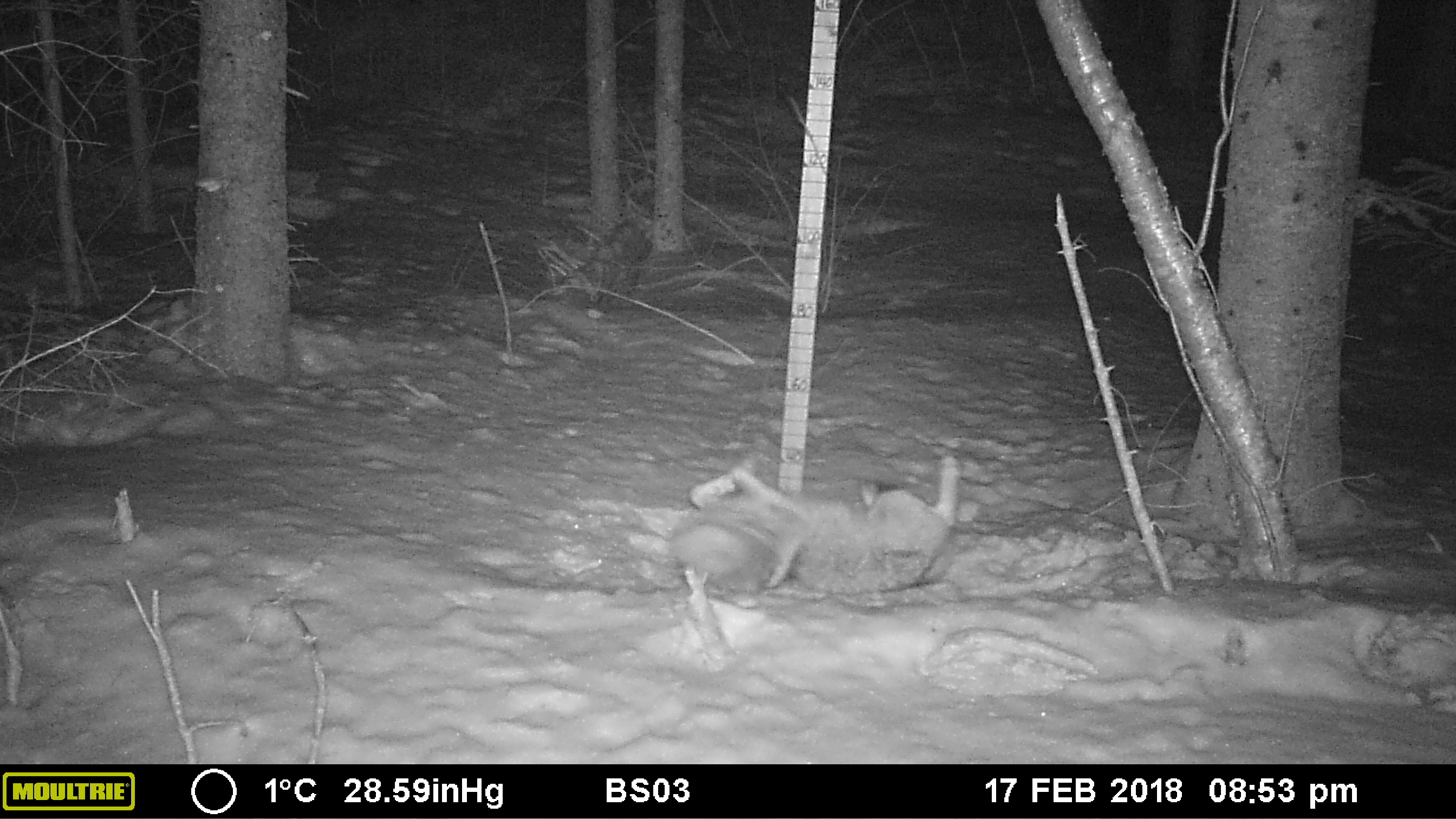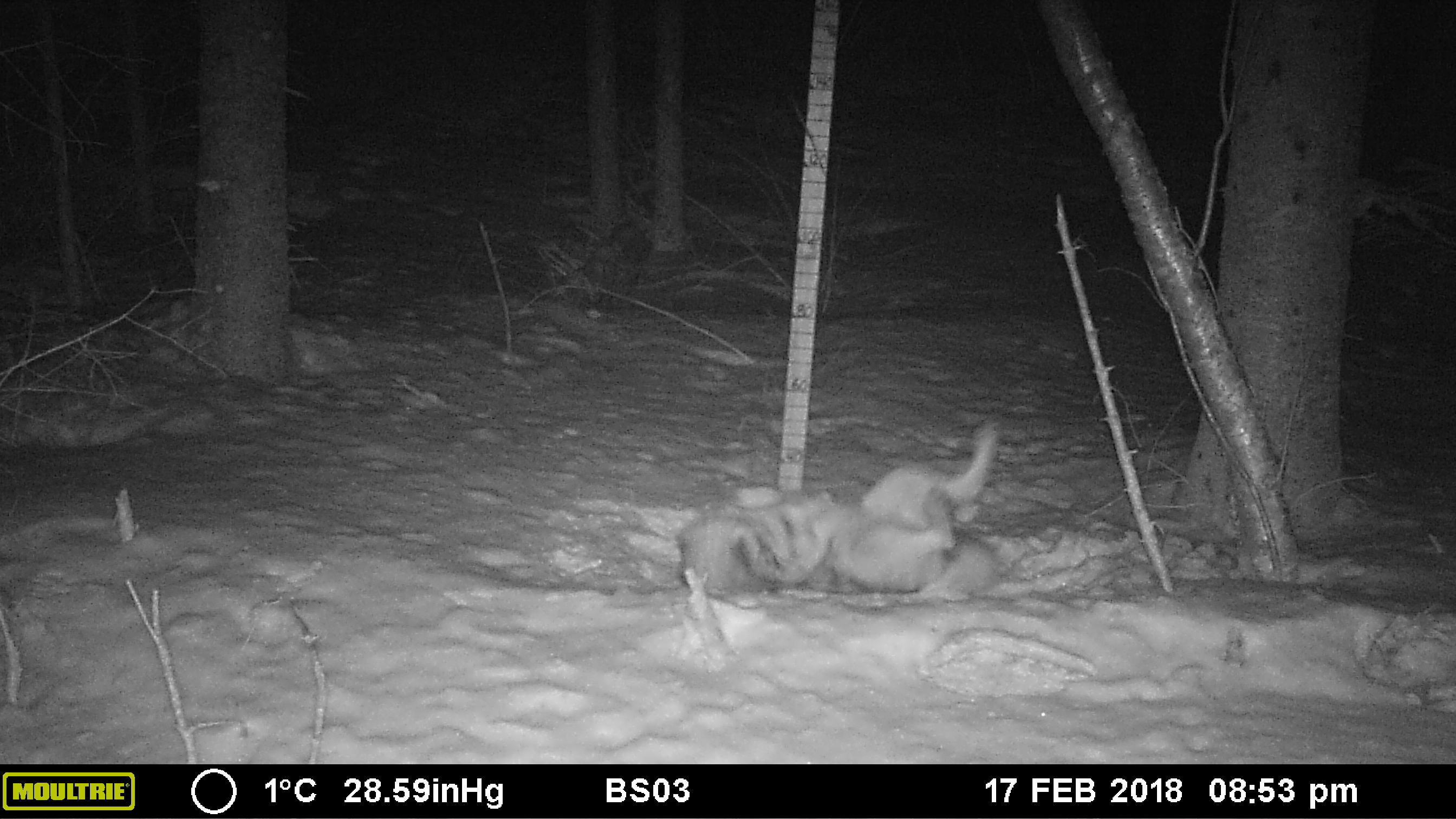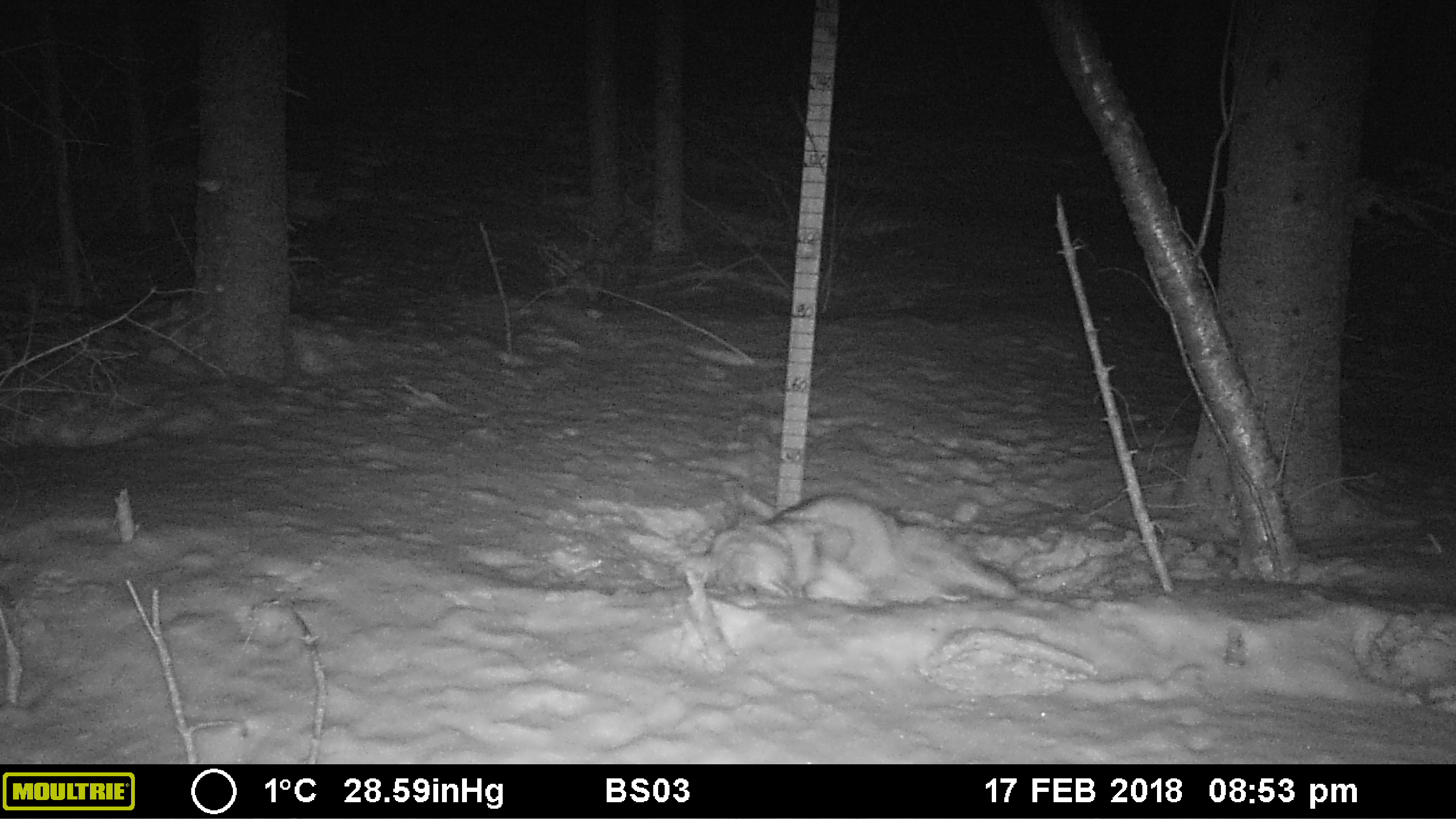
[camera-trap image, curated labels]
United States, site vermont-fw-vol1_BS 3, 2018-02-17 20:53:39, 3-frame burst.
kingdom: Animalia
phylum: Chordata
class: Mammalia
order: Carnivora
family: Canidae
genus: Canis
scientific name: Canis latrans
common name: coyote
Coyote (Canis latrans).